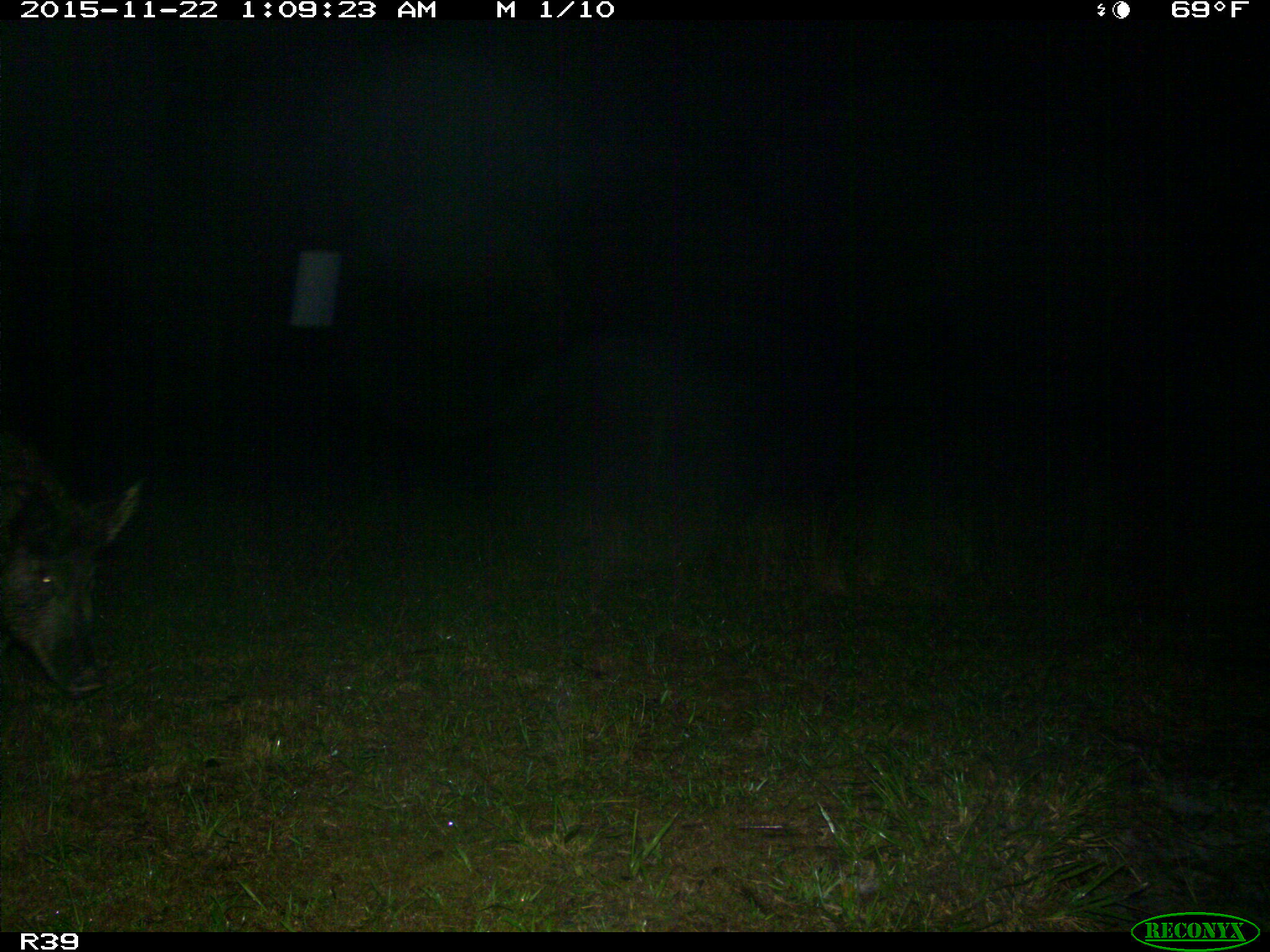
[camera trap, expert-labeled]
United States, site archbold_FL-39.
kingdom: Animalia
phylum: Chordata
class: Mammalia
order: Artiodactyla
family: Suidae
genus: Sus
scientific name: Sus scrofa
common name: wild boar